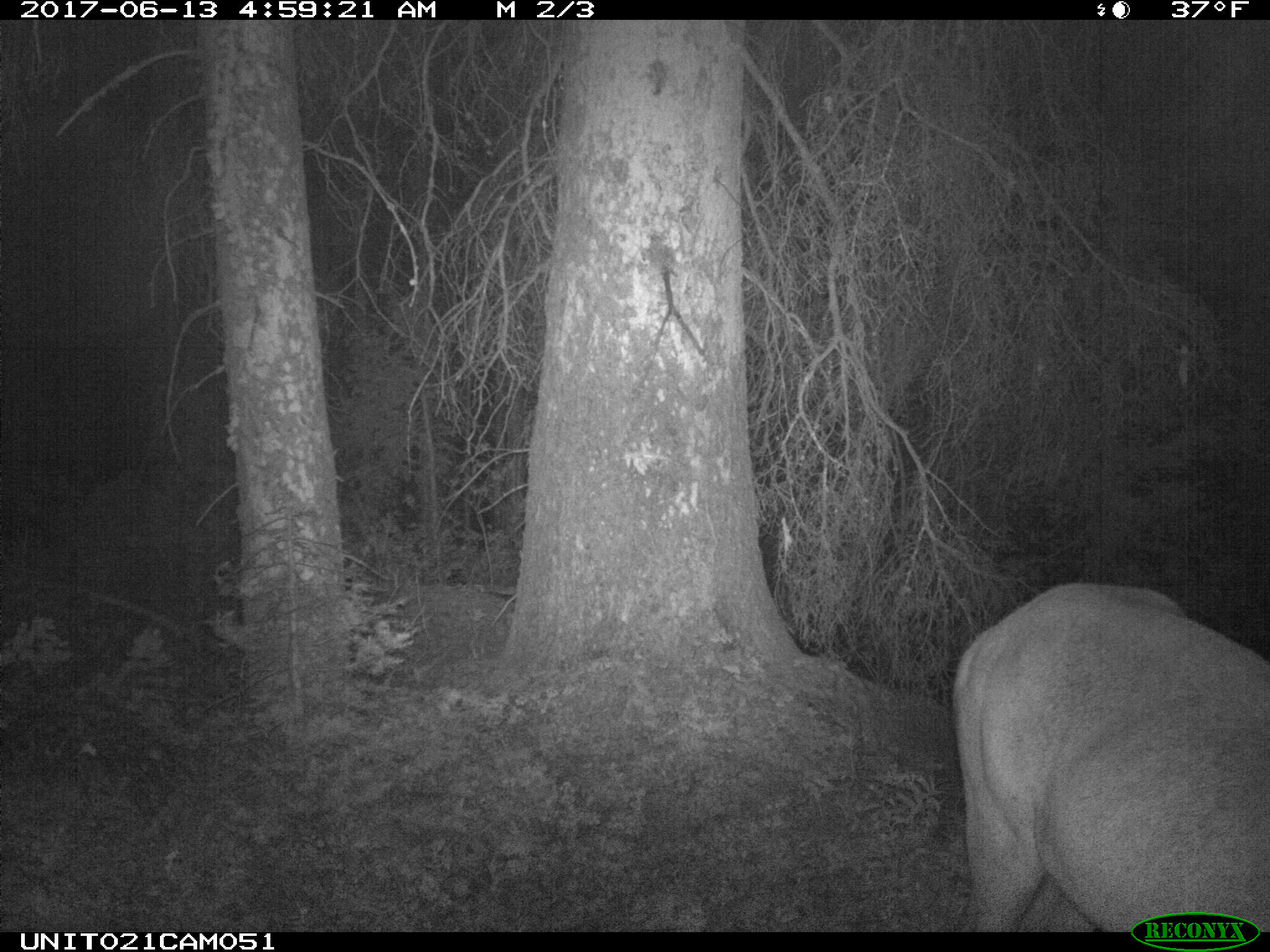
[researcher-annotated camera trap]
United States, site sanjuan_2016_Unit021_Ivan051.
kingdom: Animalia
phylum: Chordata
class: Mammalia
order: Artiodactyla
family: Cervidae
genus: Cervus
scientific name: Cervus elaphus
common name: red deer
Cervus elaphus (red deer).